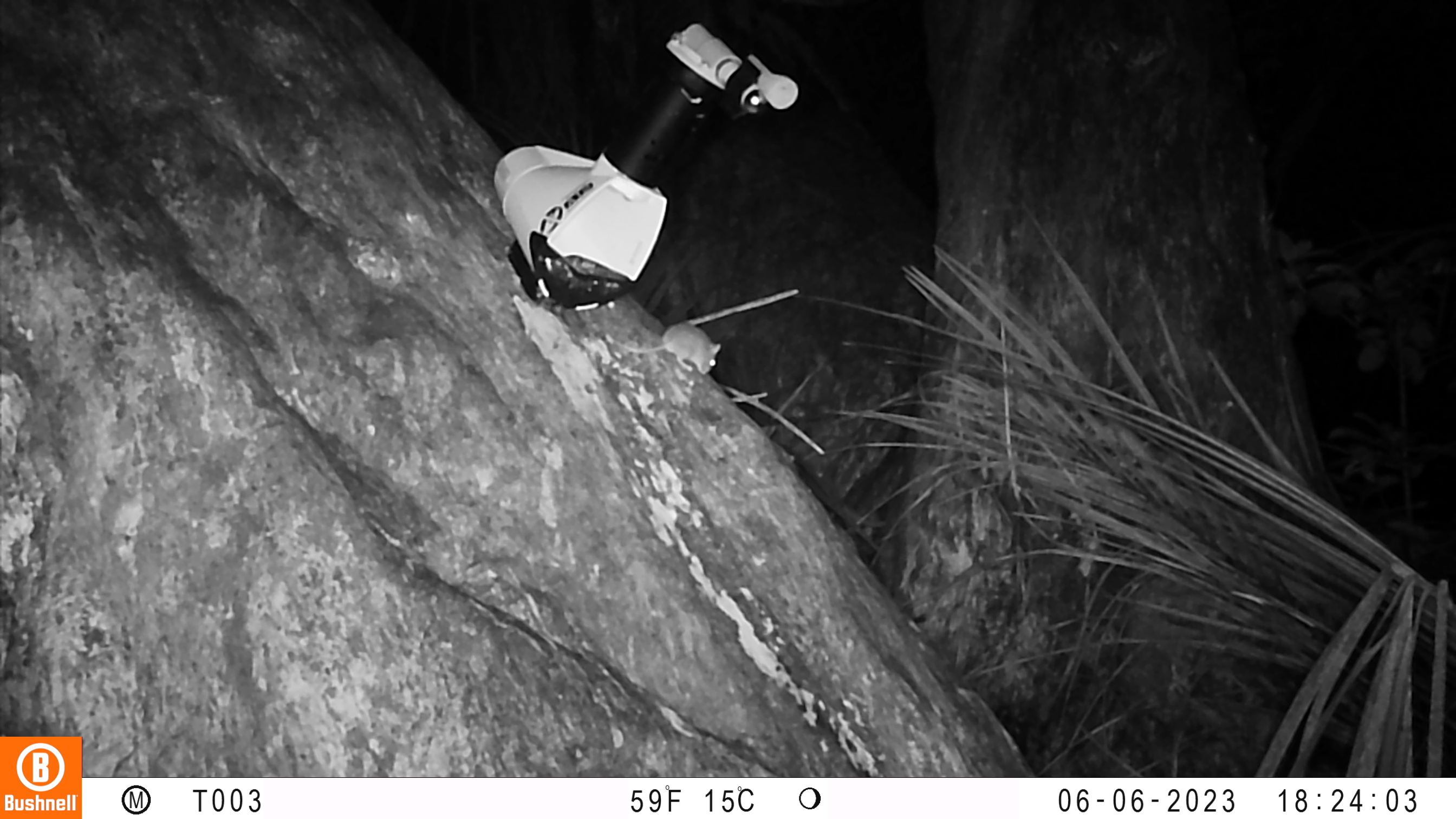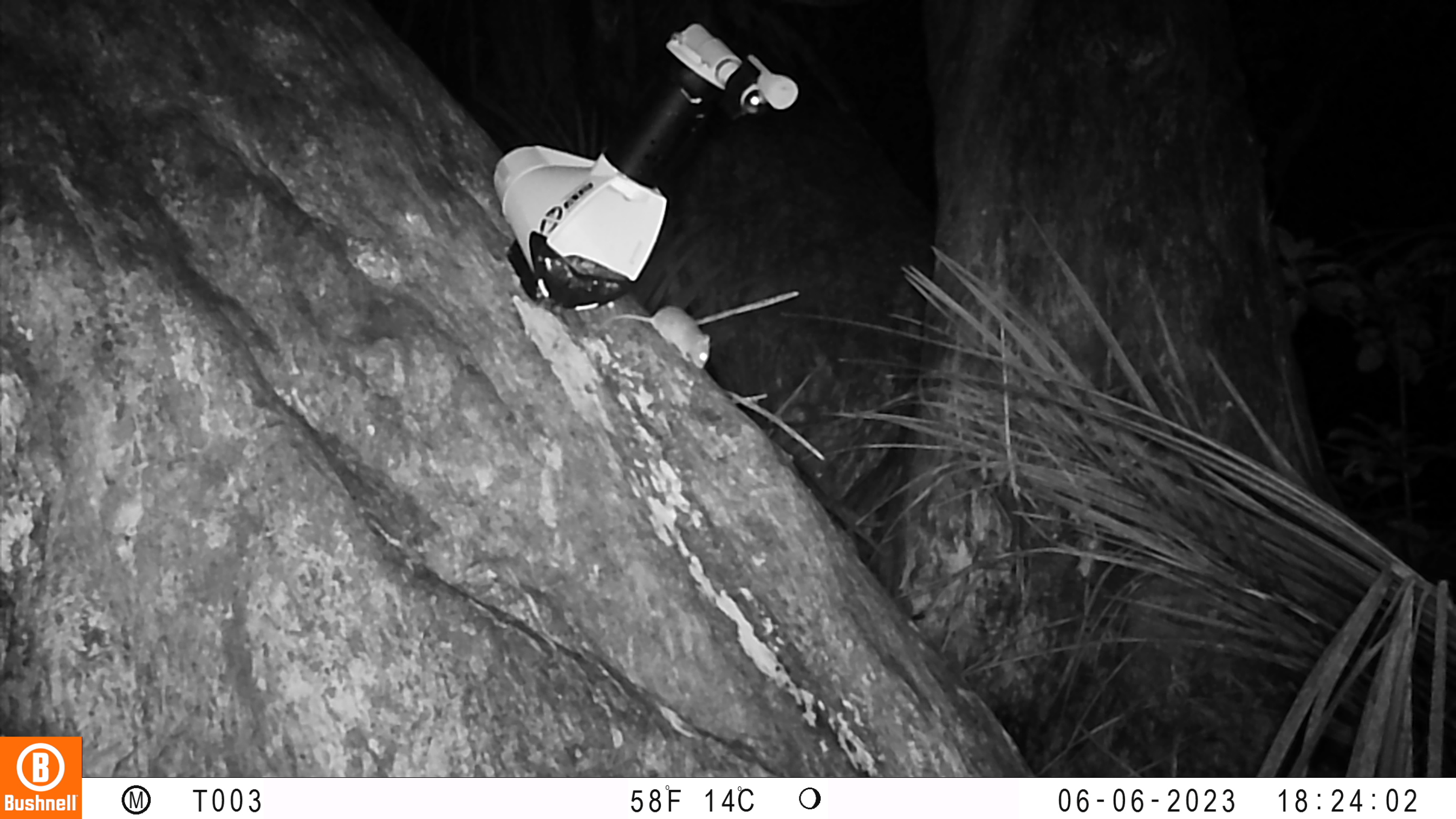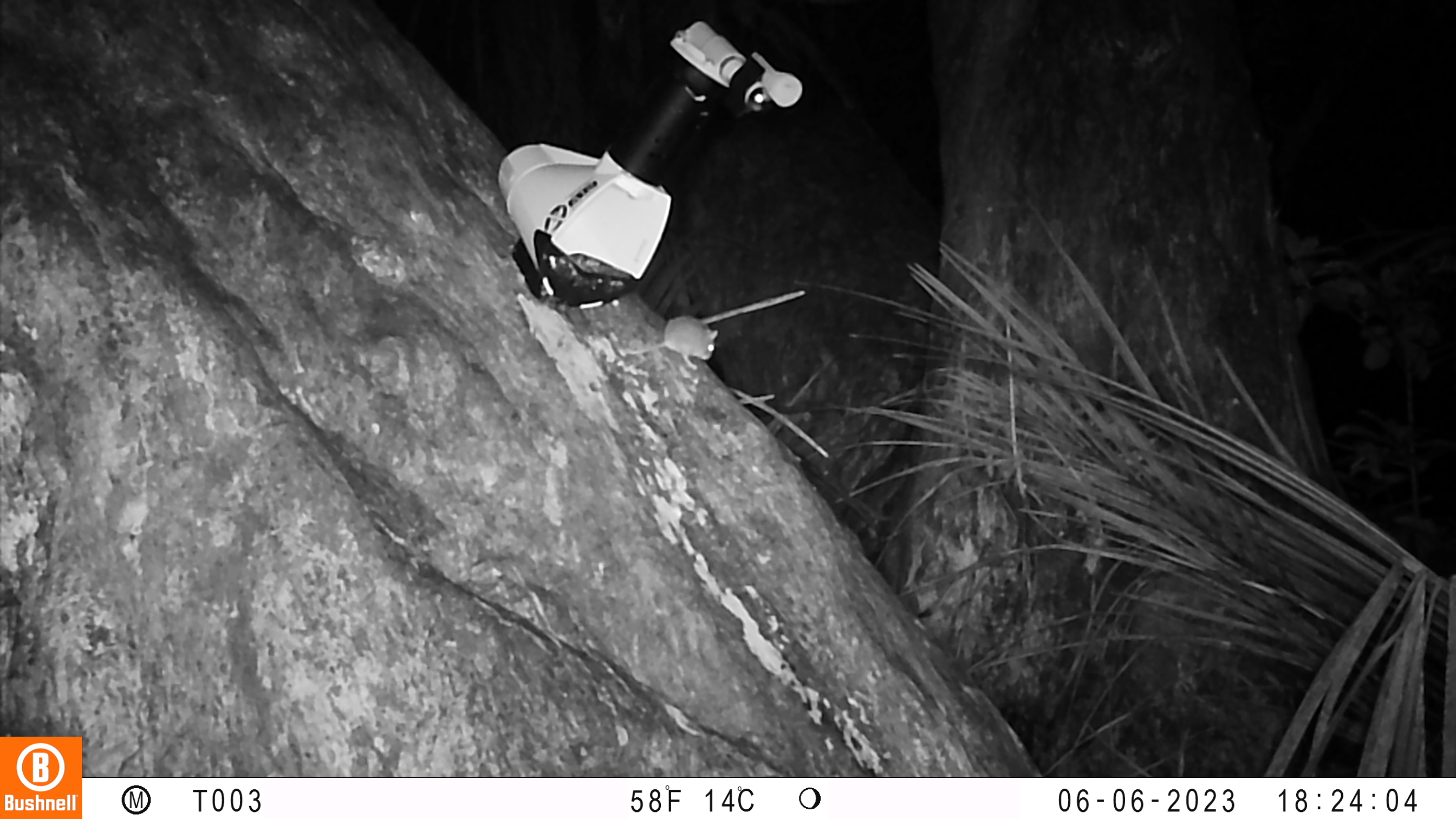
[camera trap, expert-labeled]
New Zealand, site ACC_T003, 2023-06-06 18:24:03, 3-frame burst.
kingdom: Animalia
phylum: Chordata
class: Mammalia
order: Rodentia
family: Muridae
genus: Mus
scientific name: Mus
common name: mouse